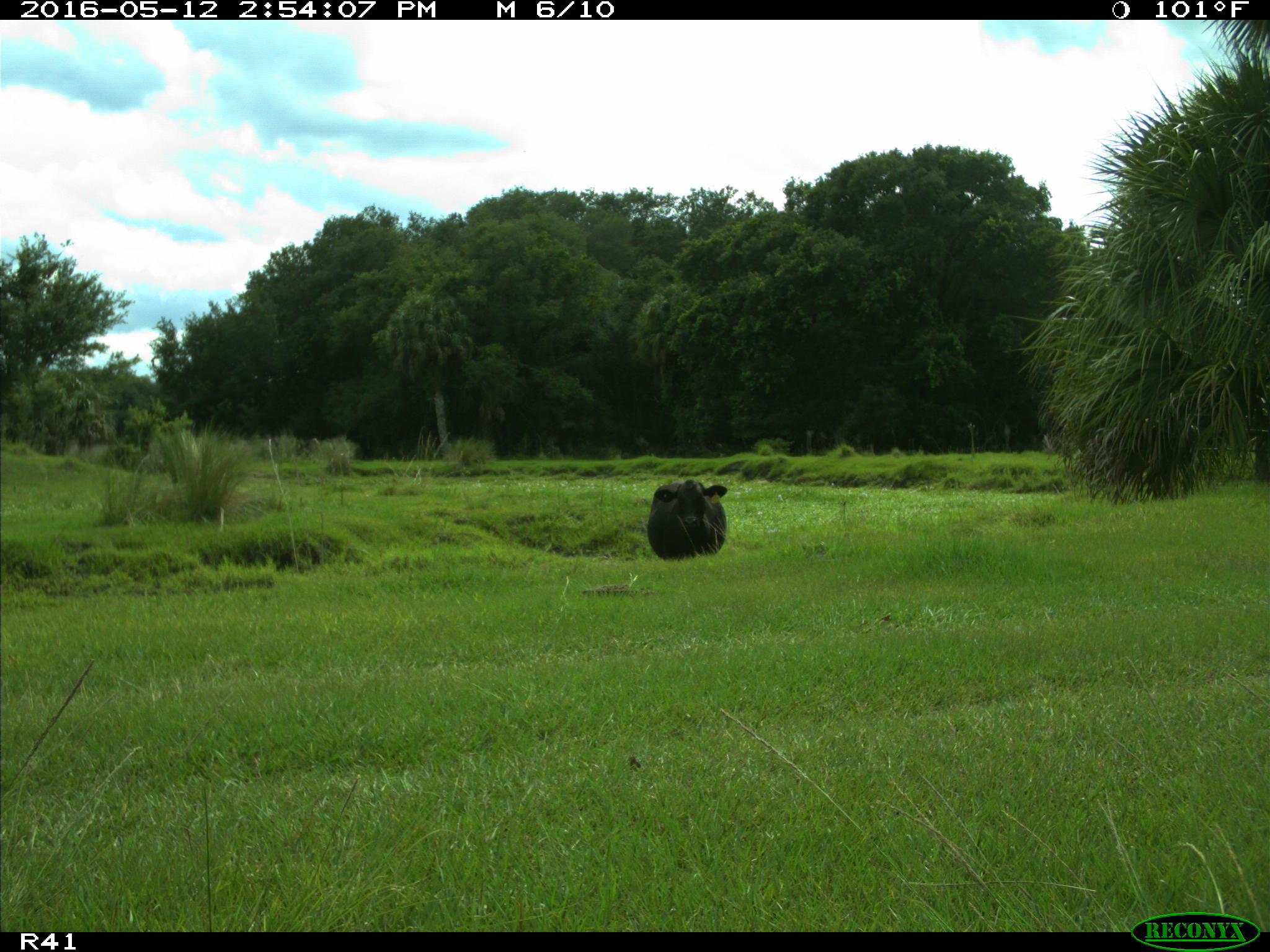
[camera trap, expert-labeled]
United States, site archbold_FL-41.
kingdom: Animalia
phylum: Chordata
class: Mammalia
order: Artiodactyla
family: Bovidae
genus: Bos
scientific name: Bos taurus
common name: domestic cow